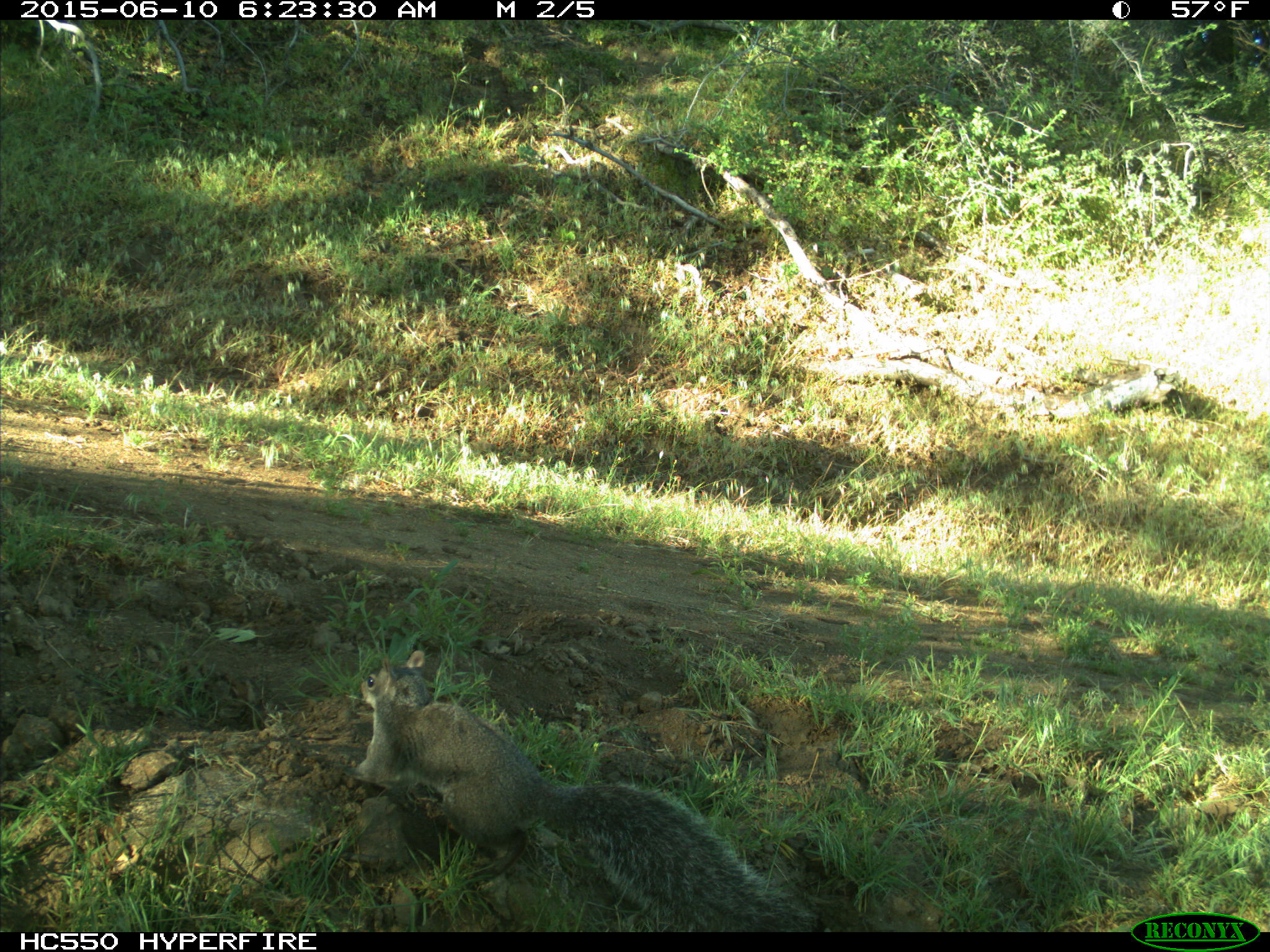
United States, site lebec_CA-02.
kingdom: Animalia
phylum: Chordata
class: Mammalia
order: Rodentia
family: Sciuridae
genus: Sciurus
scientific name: Sciurus carolinensis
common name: eastern gray squirrel